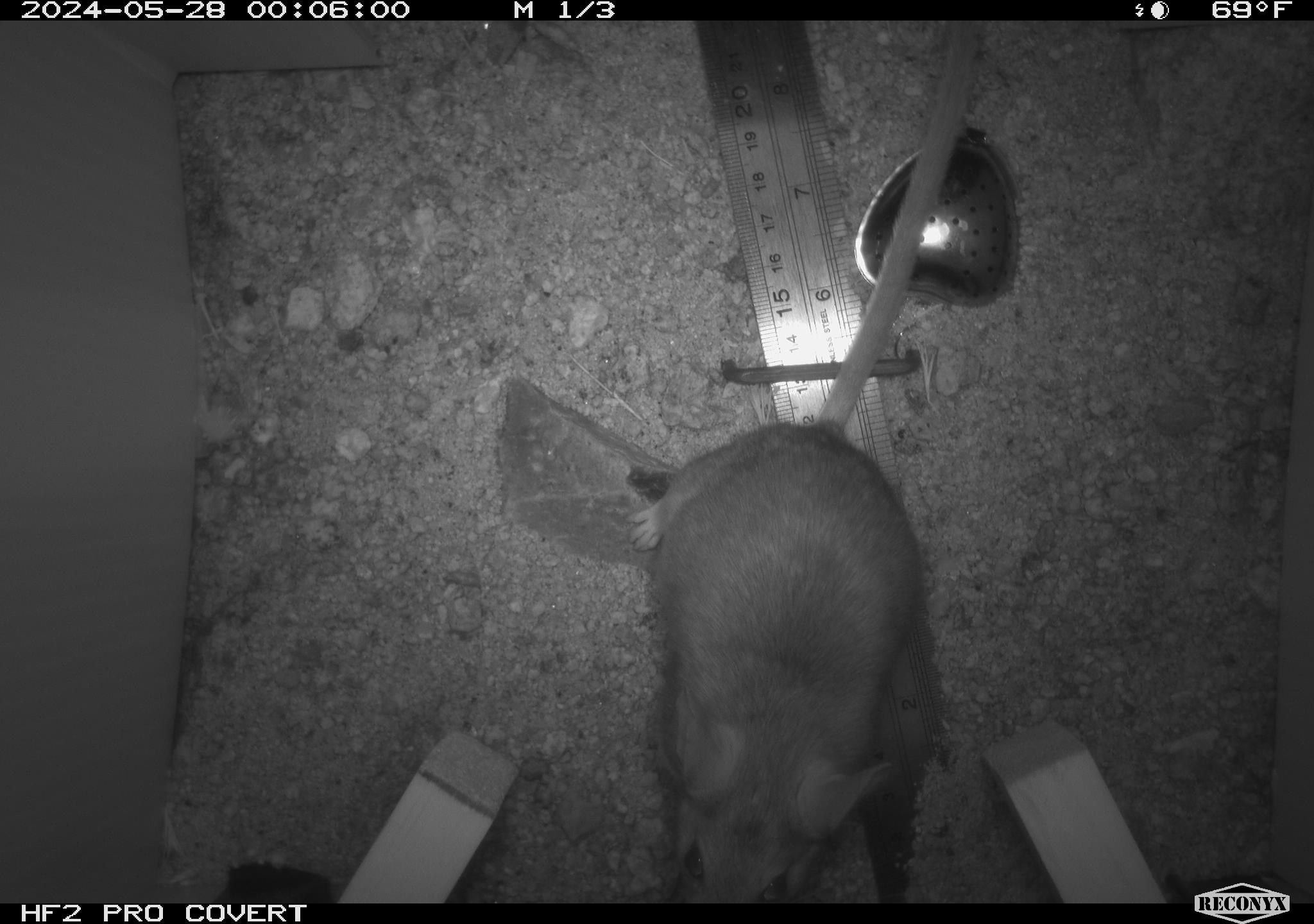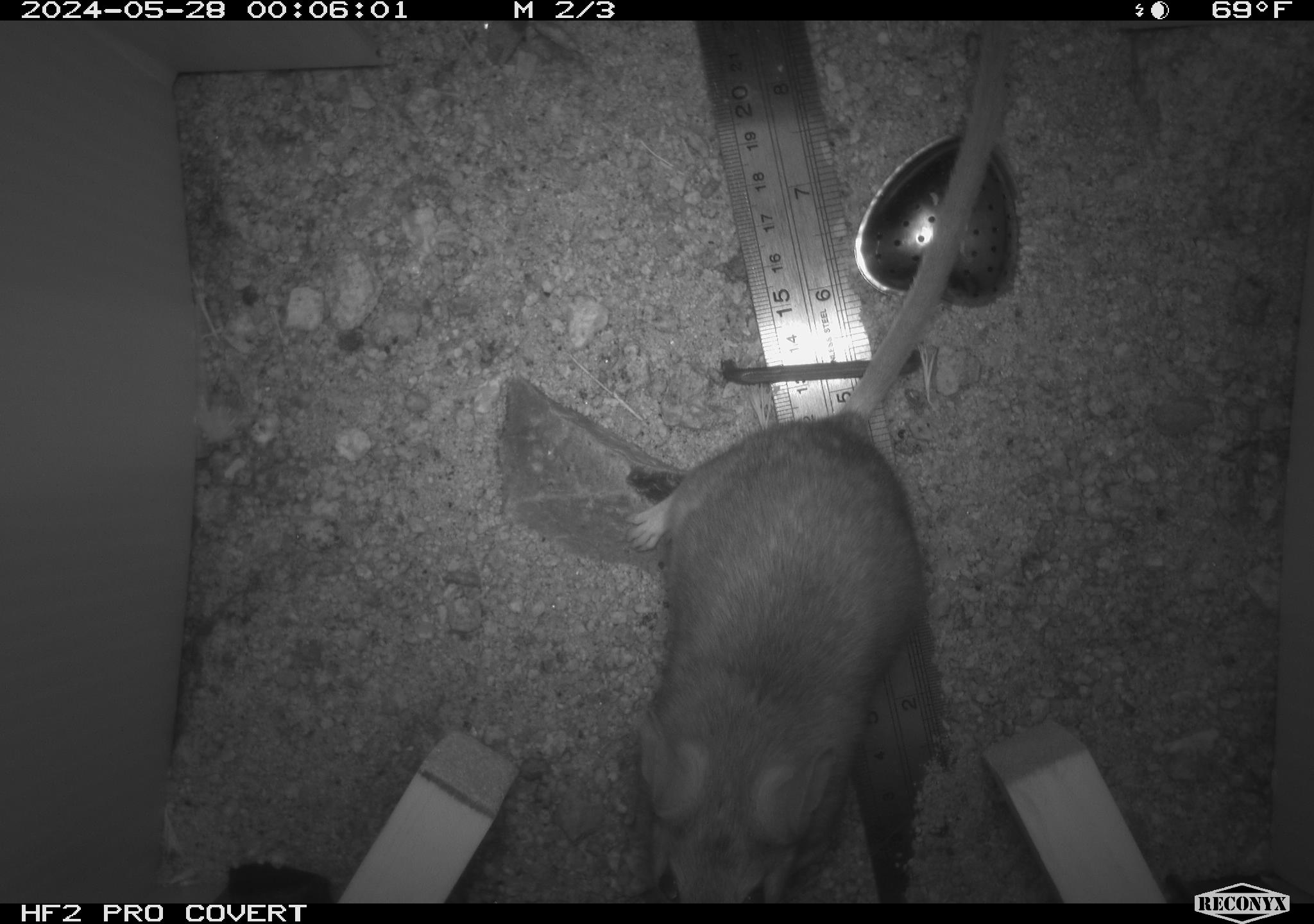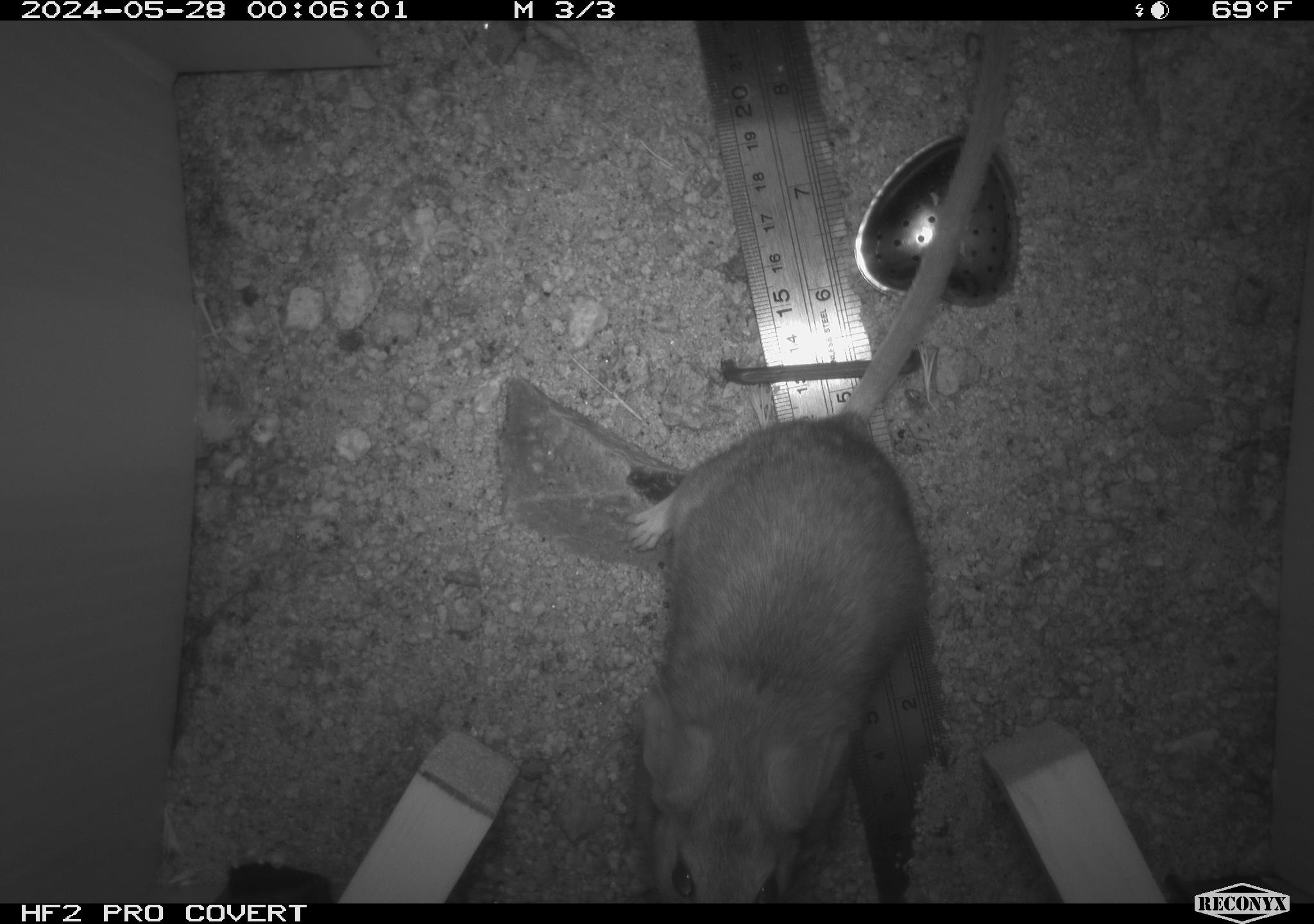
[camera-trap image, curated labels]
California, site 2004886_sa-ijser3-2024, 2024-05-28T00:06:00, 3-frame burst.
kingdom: Animalia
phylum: Chordata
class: Mammalia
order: Rodentia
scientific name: Rodentia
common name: woodrat or rat or mouse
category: woodrat or rat or mouse species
Woodrat or rat or mouse species (woodrat or rat or mouse) (Rodentia).